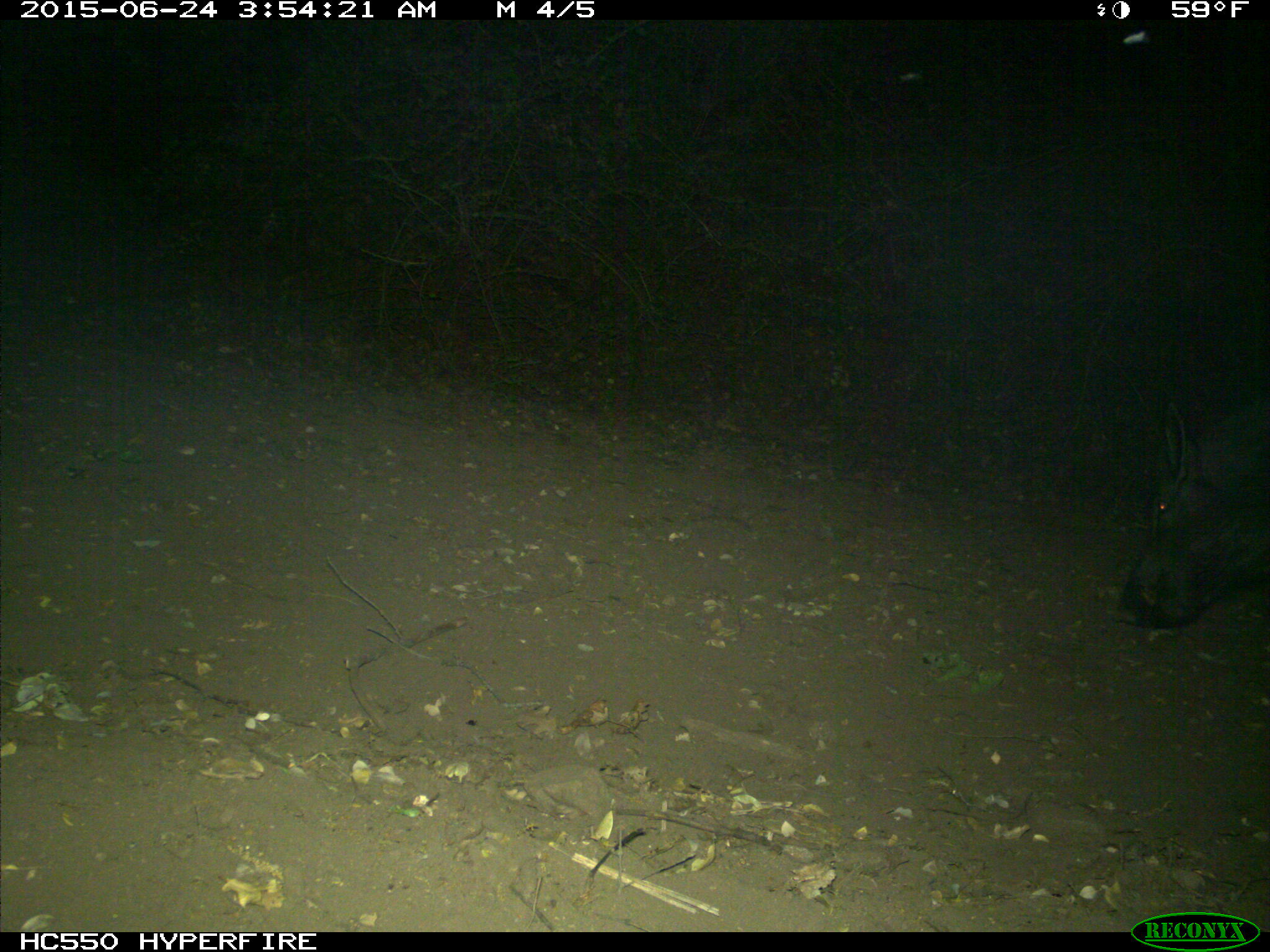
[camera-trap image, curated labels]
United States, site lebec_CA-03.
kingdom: Animalia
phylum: Chordata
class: Mammalia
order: Artiodactyla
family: Suidae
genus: Sus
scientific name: Sus scrofa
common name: wild boar